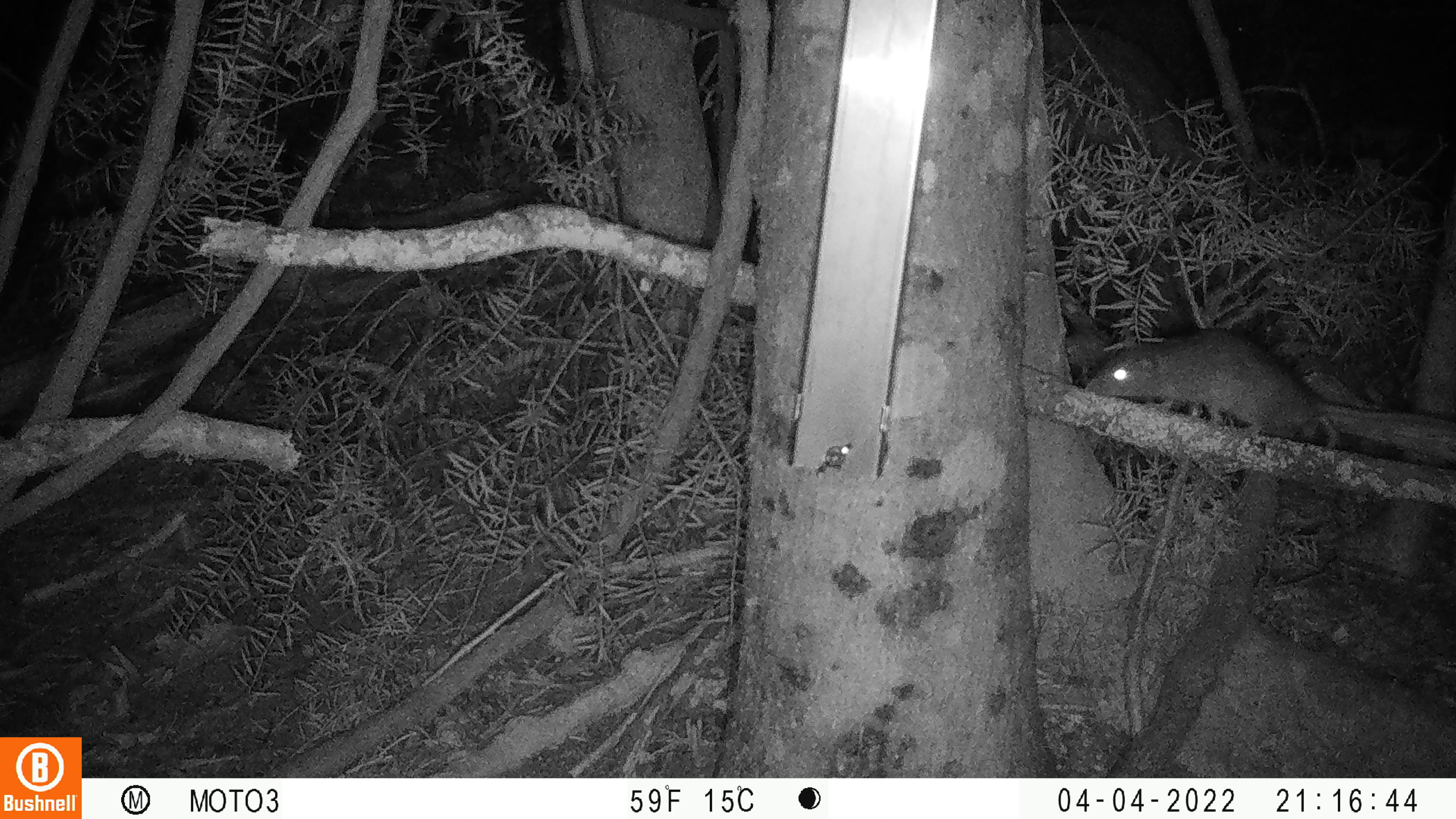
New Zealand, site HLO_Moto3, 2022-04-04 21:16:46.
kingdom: Animalia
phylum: Chordata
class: Mammalia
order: Rodentia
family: Muridae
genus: Rattus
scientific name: Rattus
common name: rat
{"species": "rat (Rattus)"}